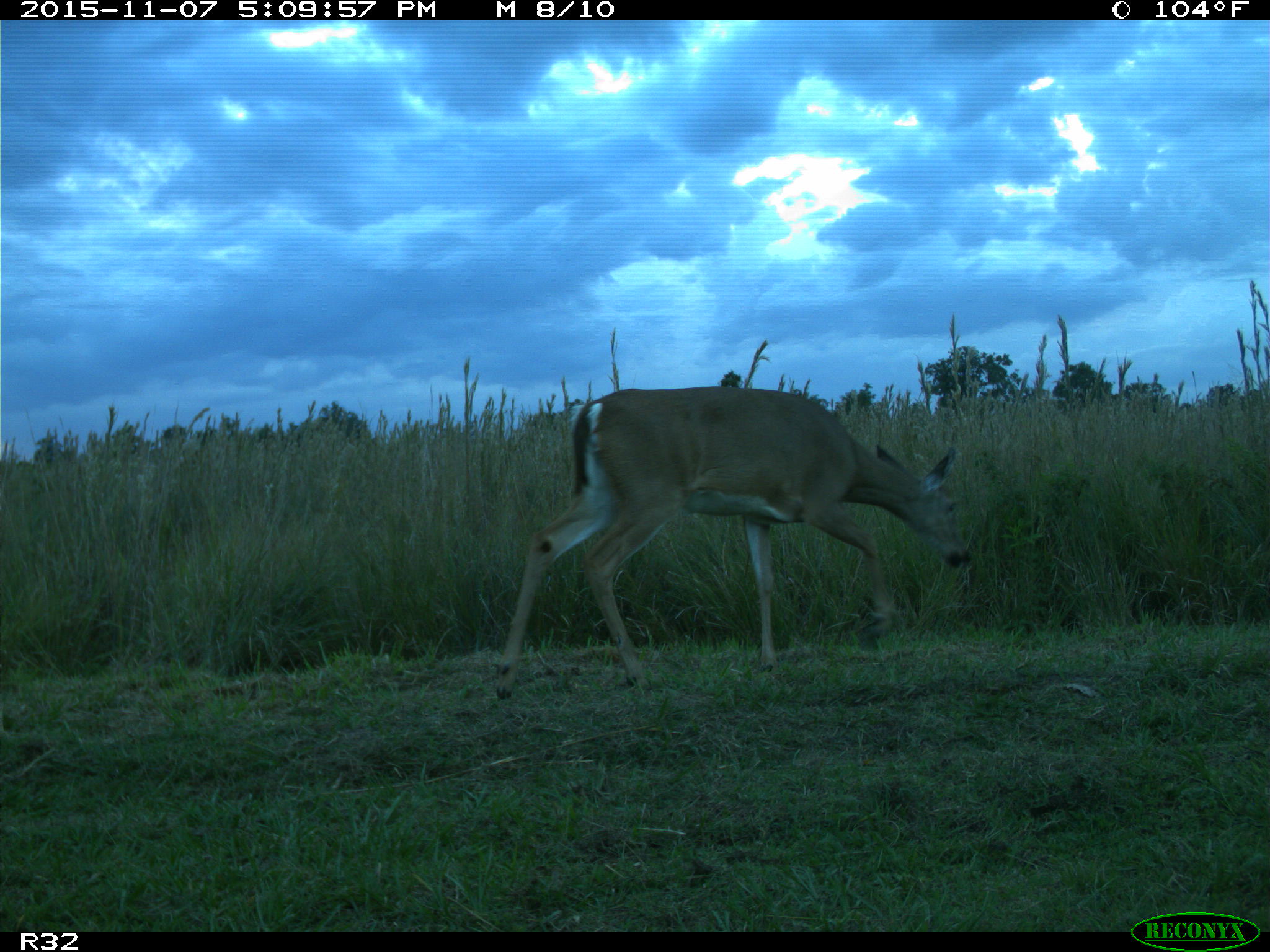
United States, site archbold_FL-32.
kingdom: Animalia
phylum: Chordata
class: Mammalia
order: Artiodactyla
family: Cervidae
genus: Odocoileus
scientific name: Odocoileus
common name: deer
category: unidentified deer